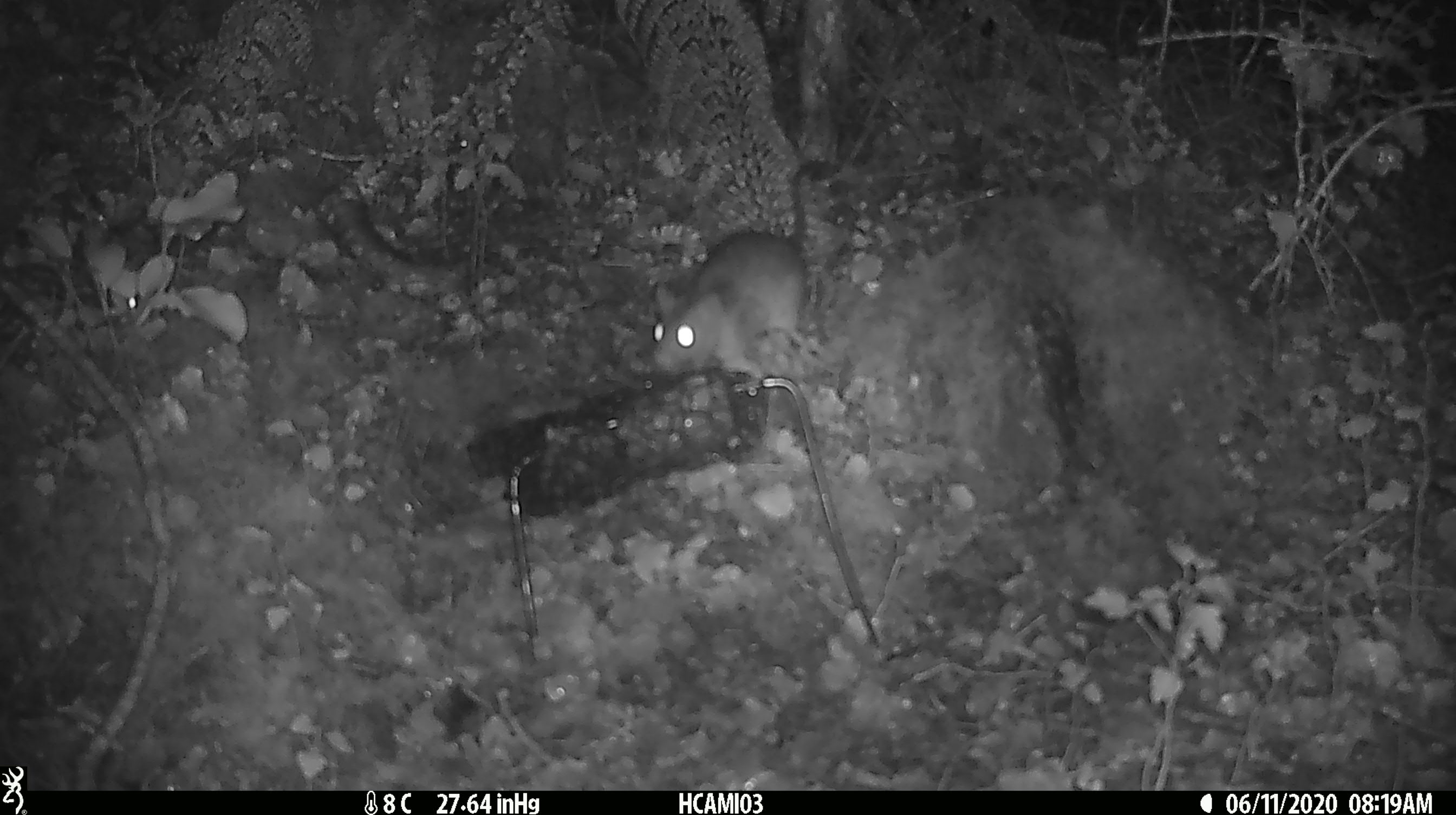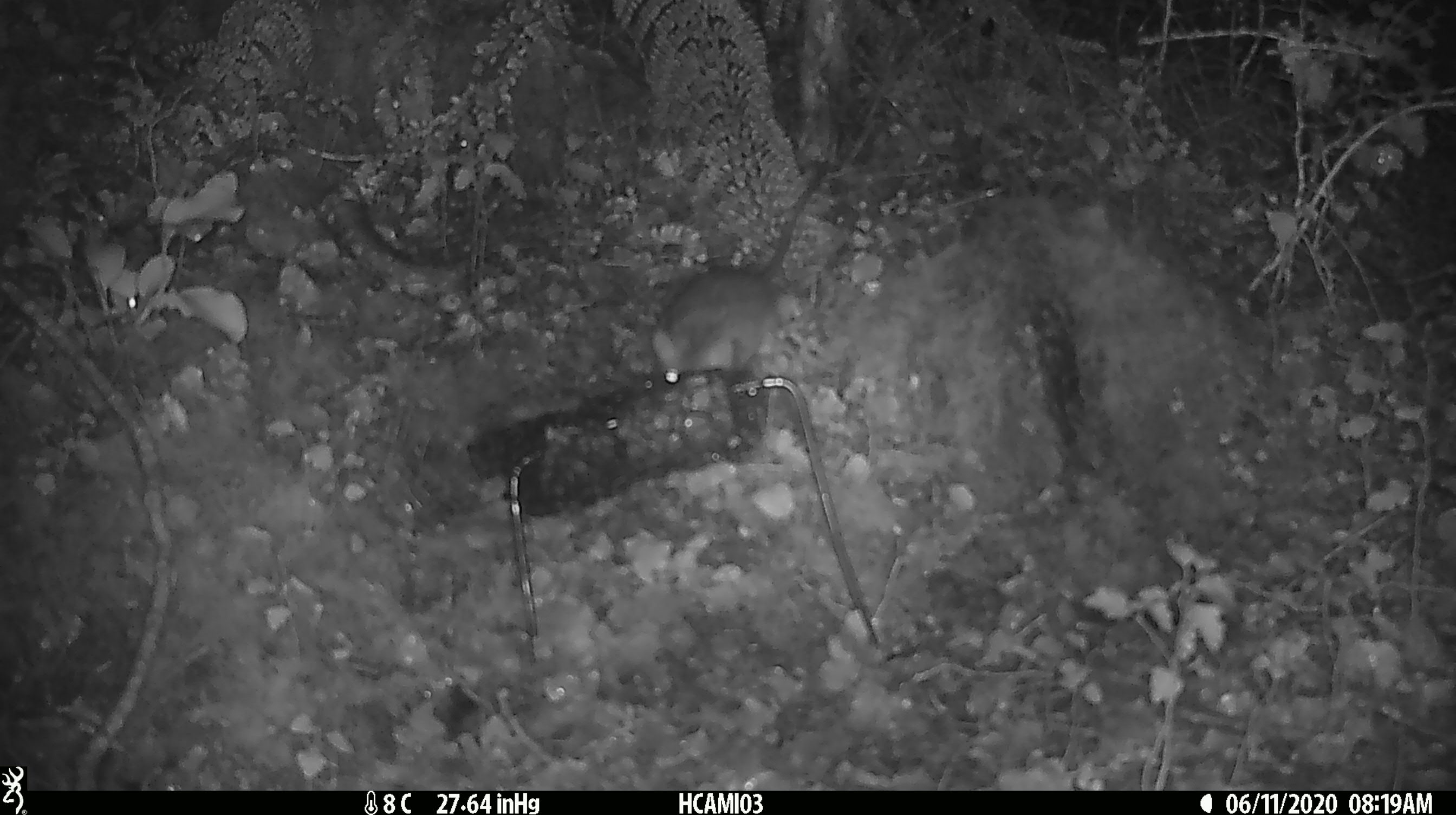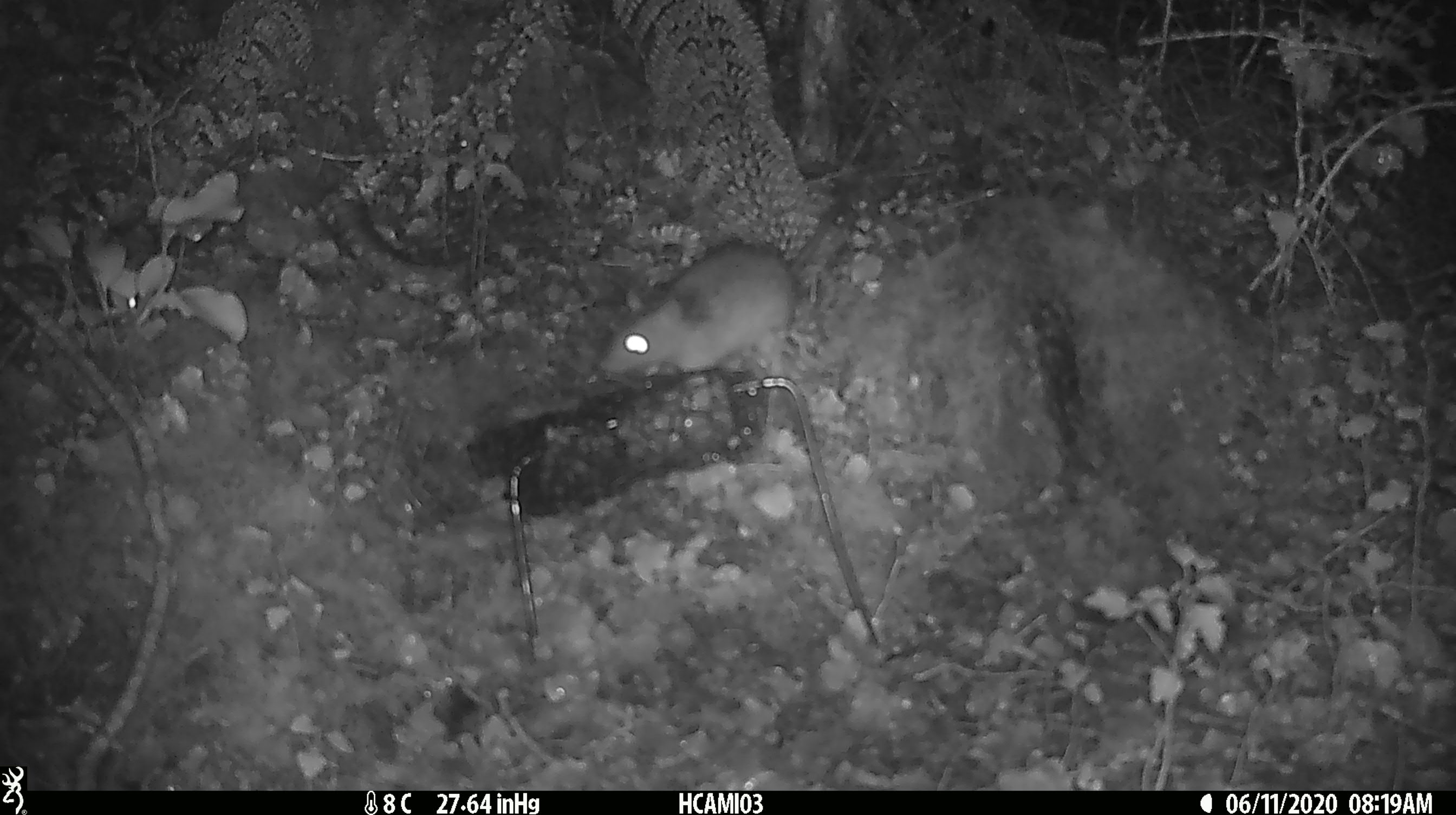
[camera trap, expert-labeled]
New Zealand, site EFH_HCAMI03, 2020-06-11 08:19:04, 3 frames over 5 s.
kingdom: Animalia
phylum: Chordata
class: Mammalia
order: Rodentia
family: Muridae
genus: Rattus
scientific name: Rattus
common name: rat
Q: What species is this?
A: Rat (Rattus).